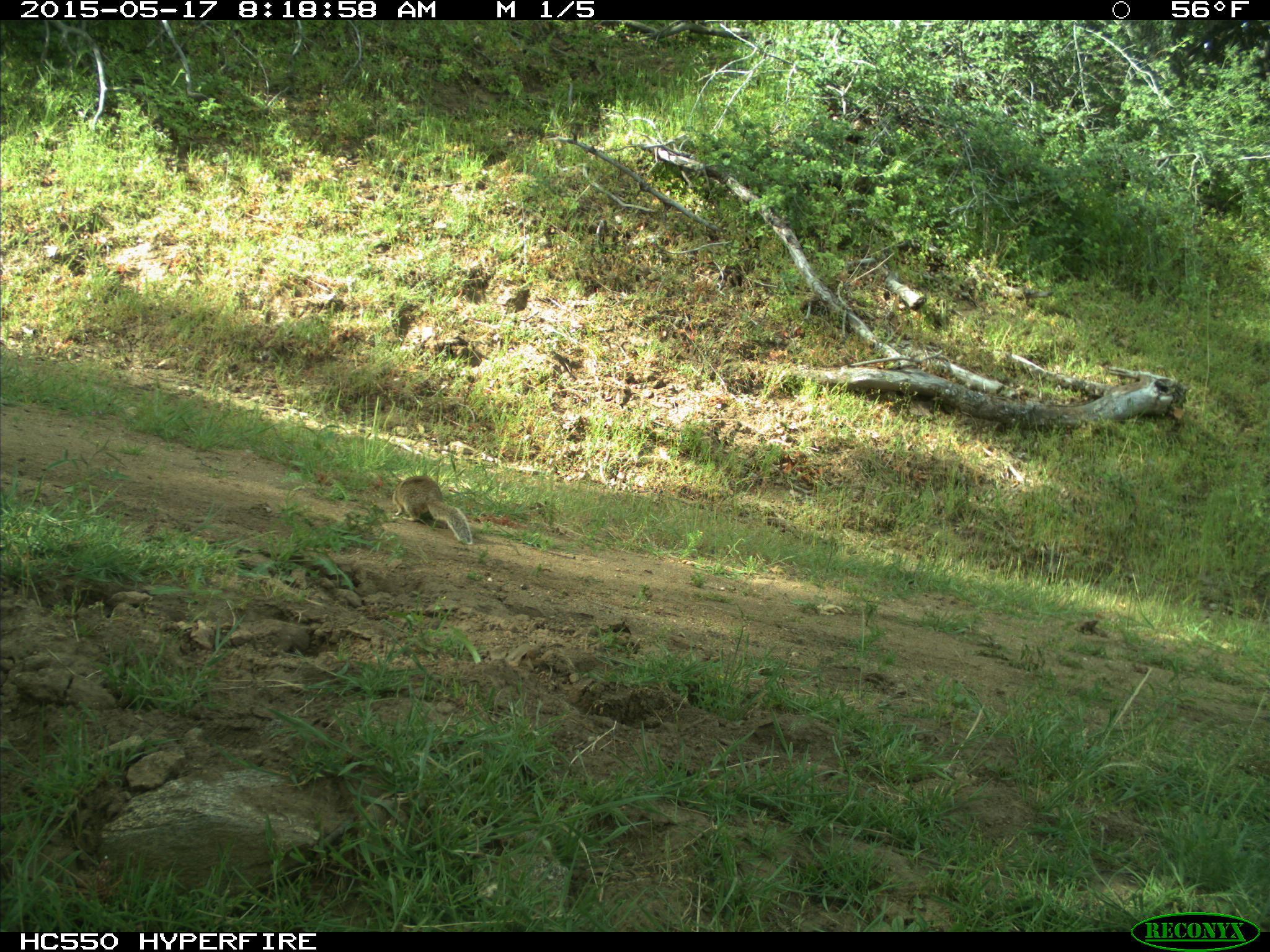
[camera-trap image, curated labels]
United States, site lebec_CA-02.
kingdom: Animalia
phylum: Chordata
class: Mammalia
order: Rodentia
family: Sciuridae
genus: Otospermophilus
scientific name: Otospermophilus beecheyi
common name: california ground squirrel